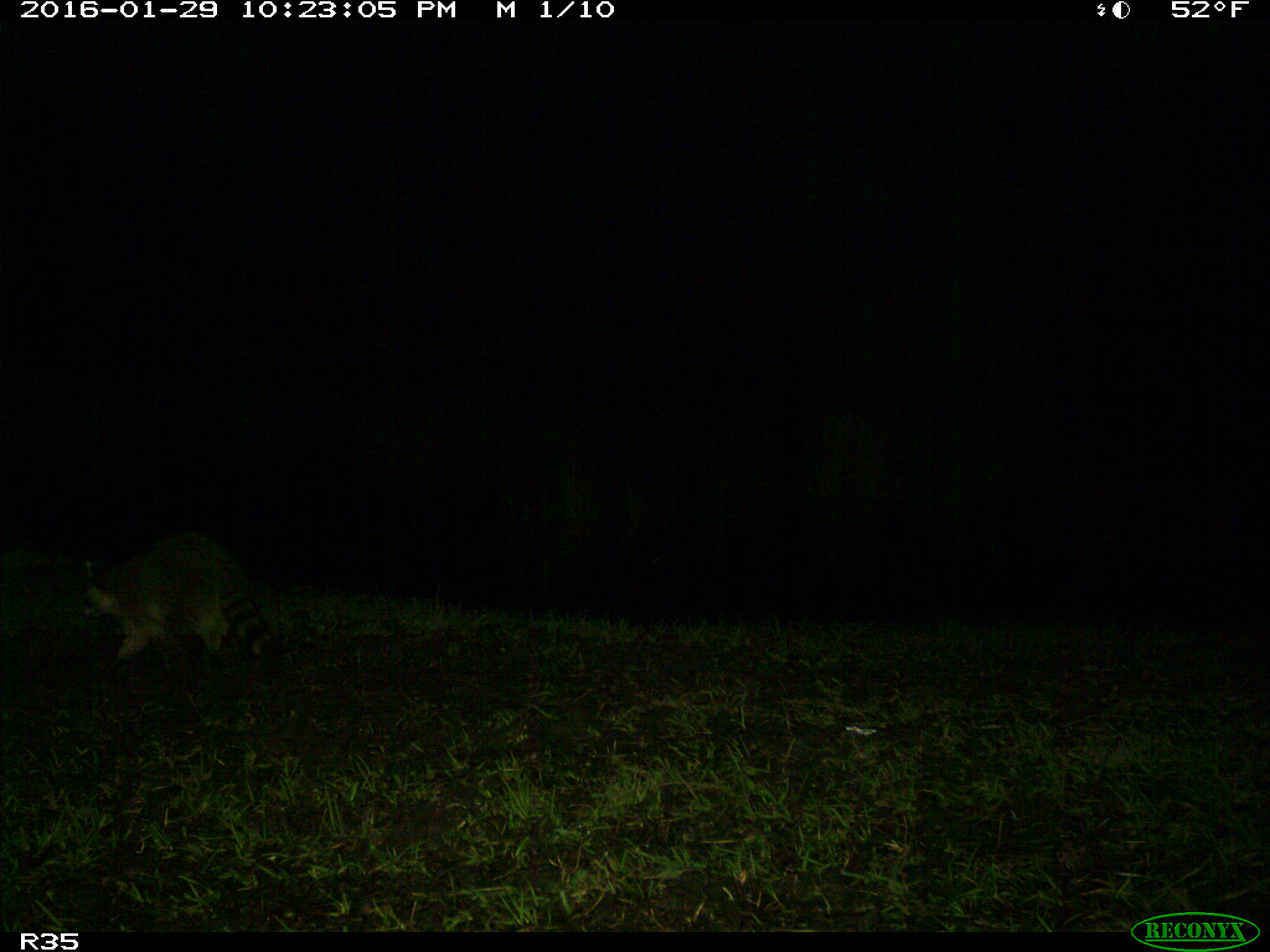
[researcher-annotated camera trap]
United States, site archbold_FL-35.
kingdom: Animalia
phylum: Chordata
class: Mammalia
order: Carnivora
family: Procyonidae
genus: Procyon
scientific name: Procyon lotor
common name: common raccoon